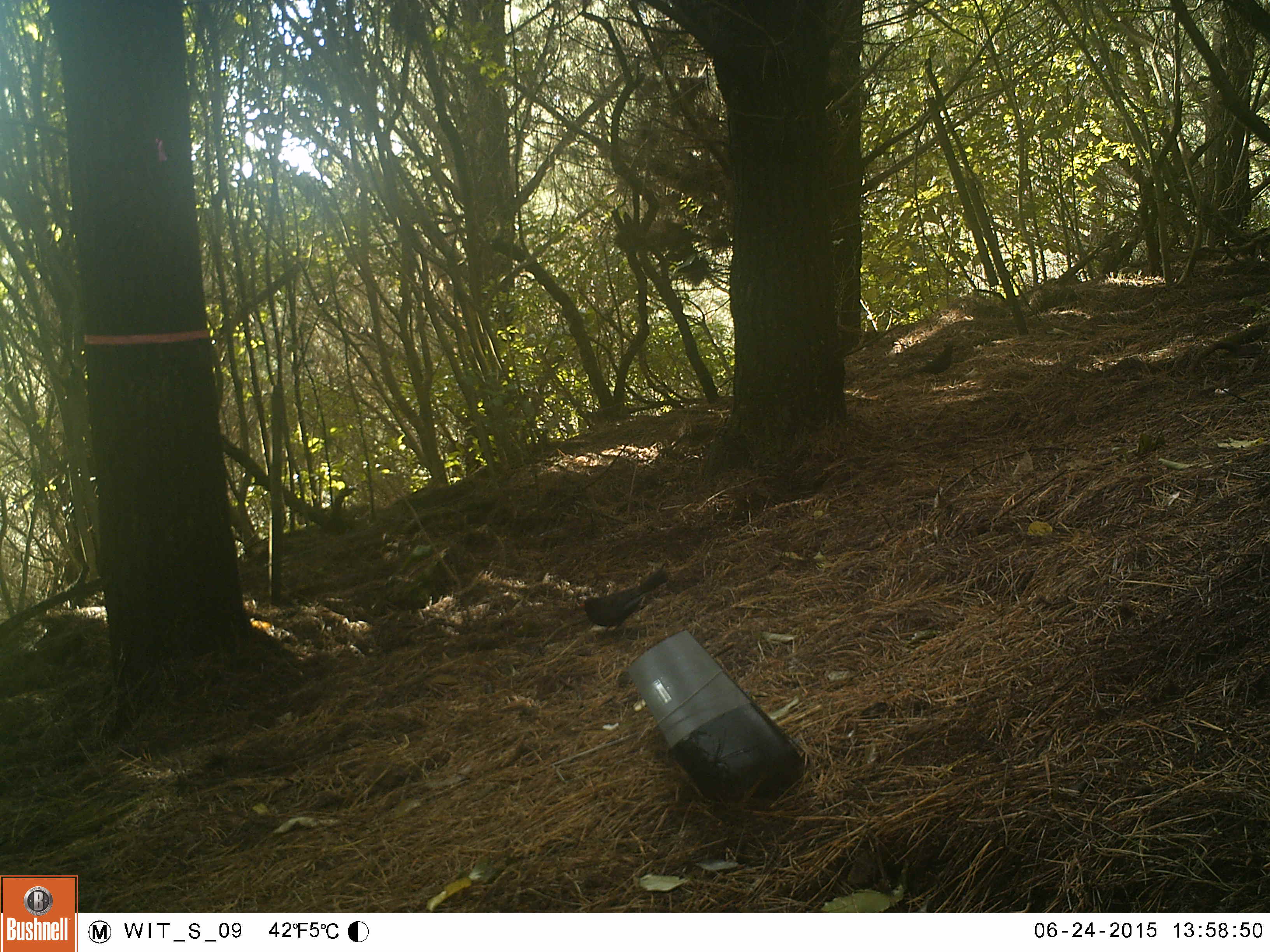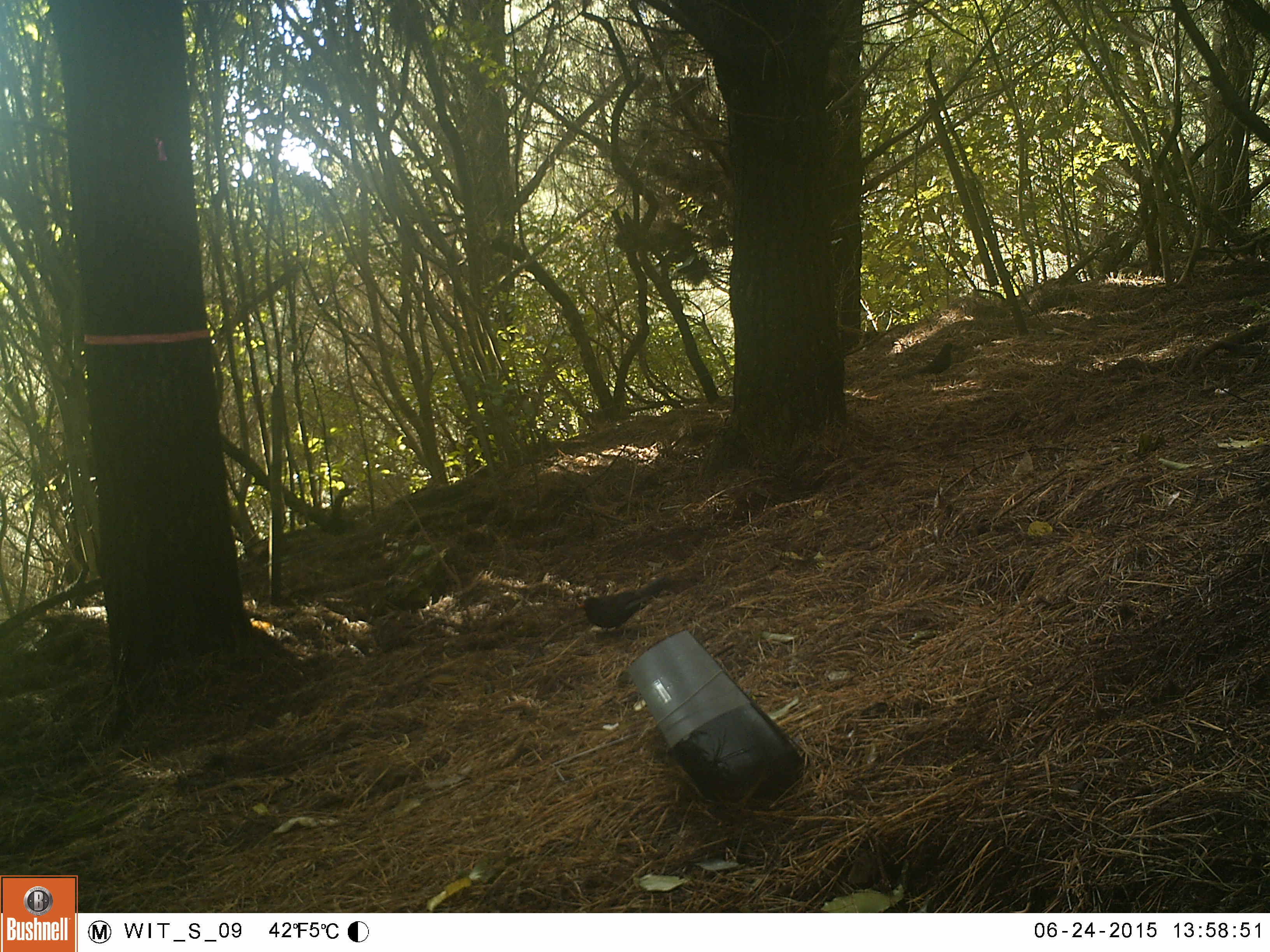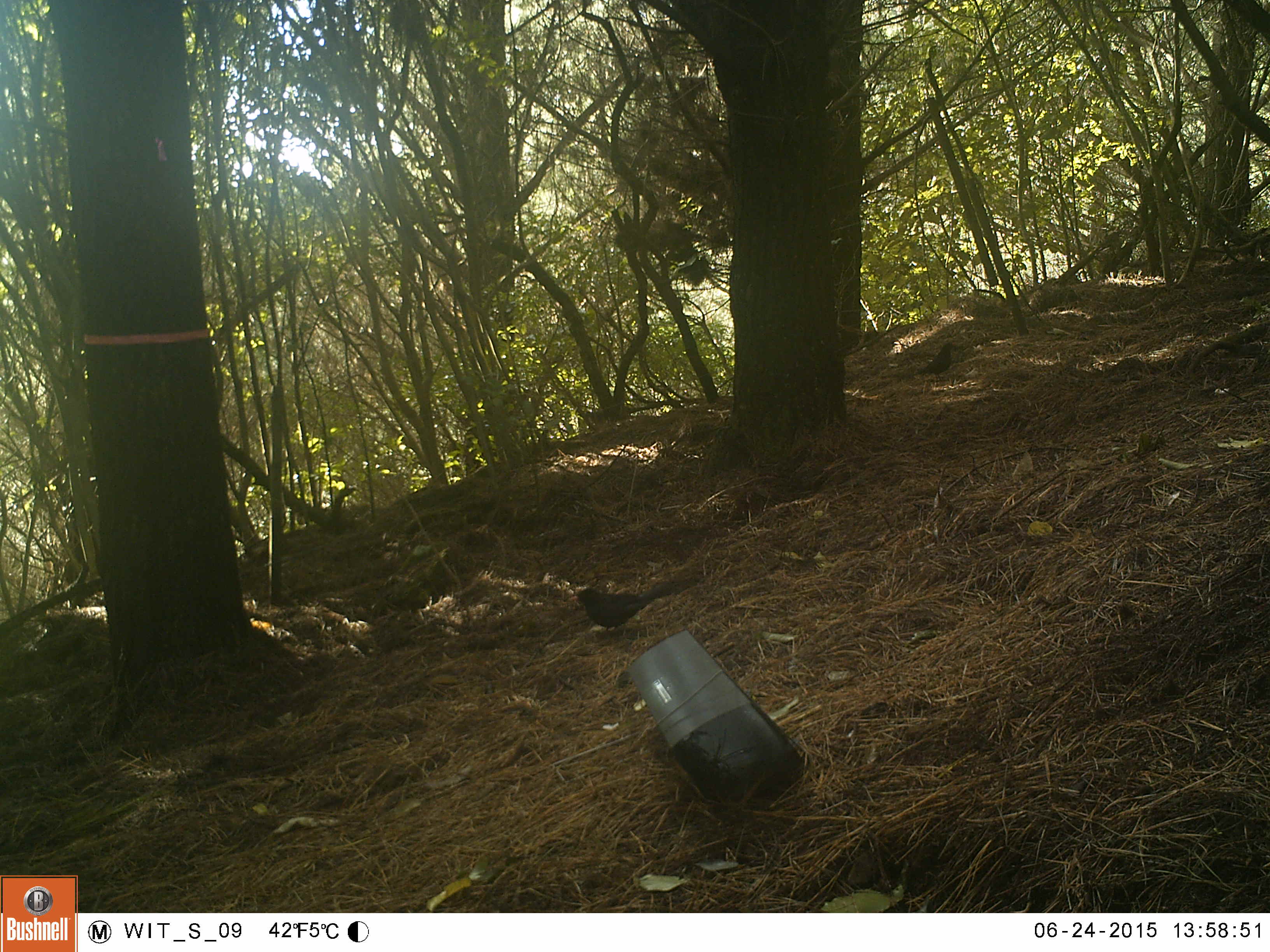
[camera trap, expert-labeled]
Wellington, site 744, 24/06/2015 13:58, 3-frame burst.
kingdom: Animalia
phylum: Chordata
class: Aves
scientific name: Aves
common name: bird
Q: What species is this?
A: Bird (Aves).